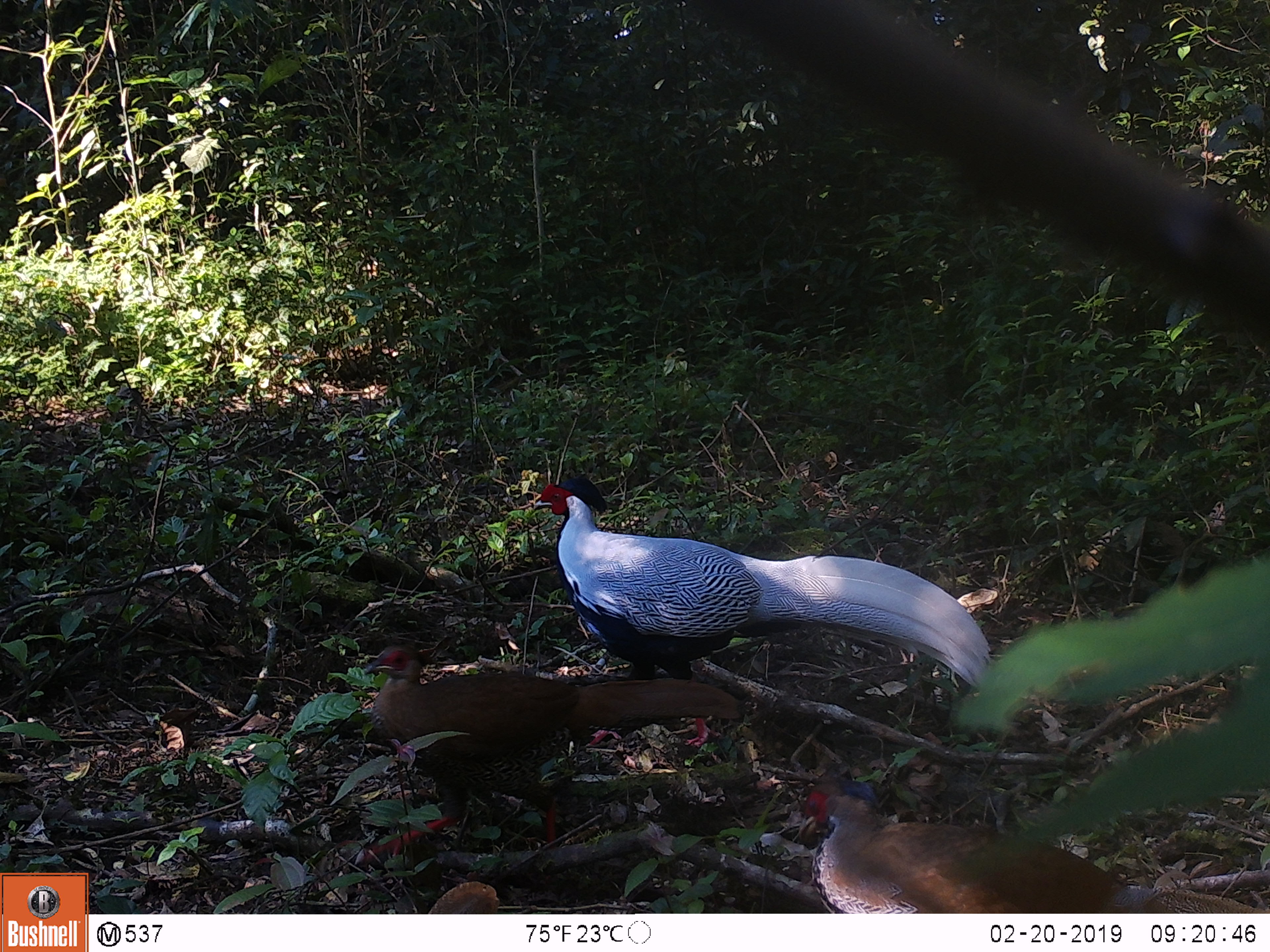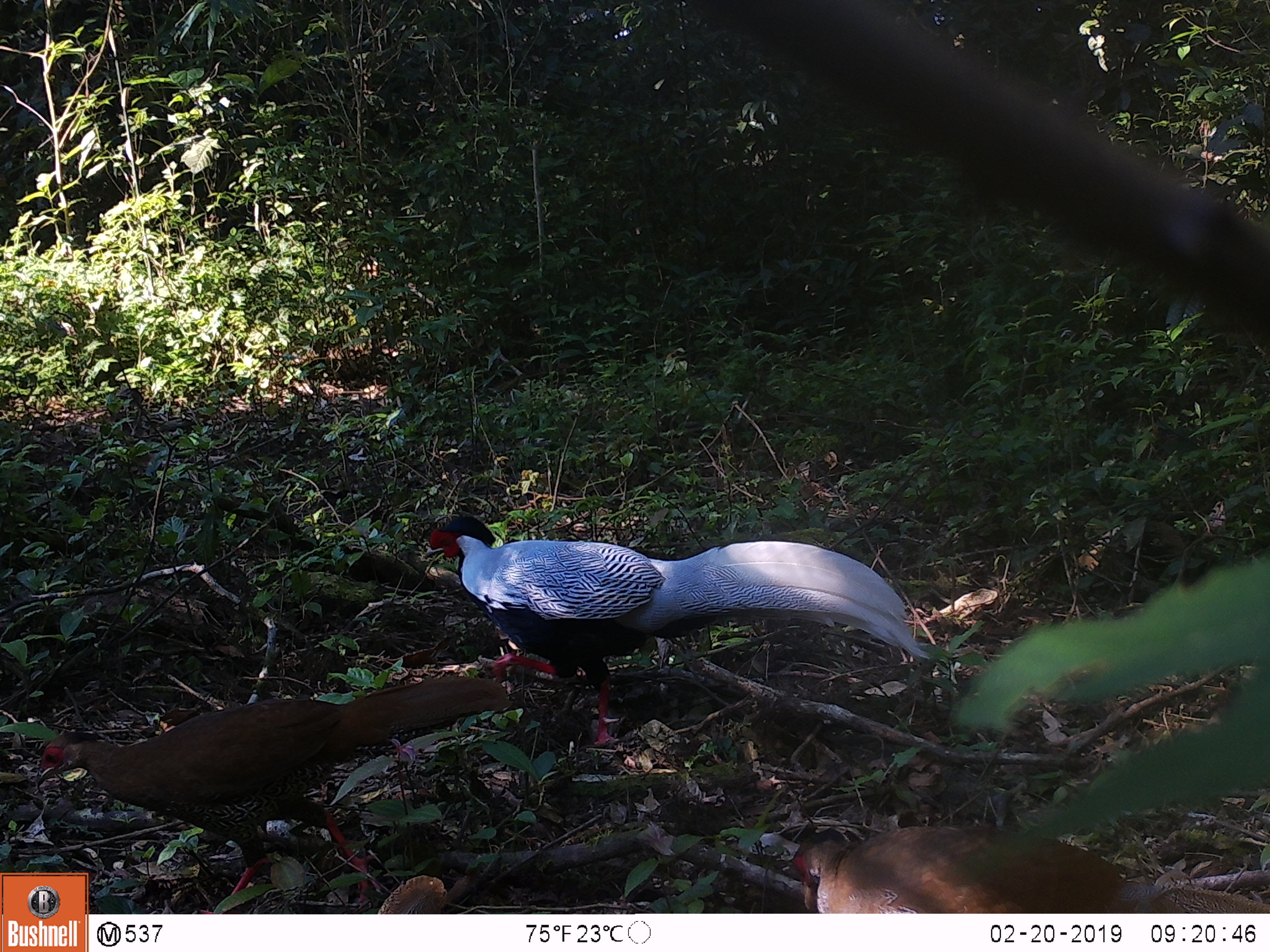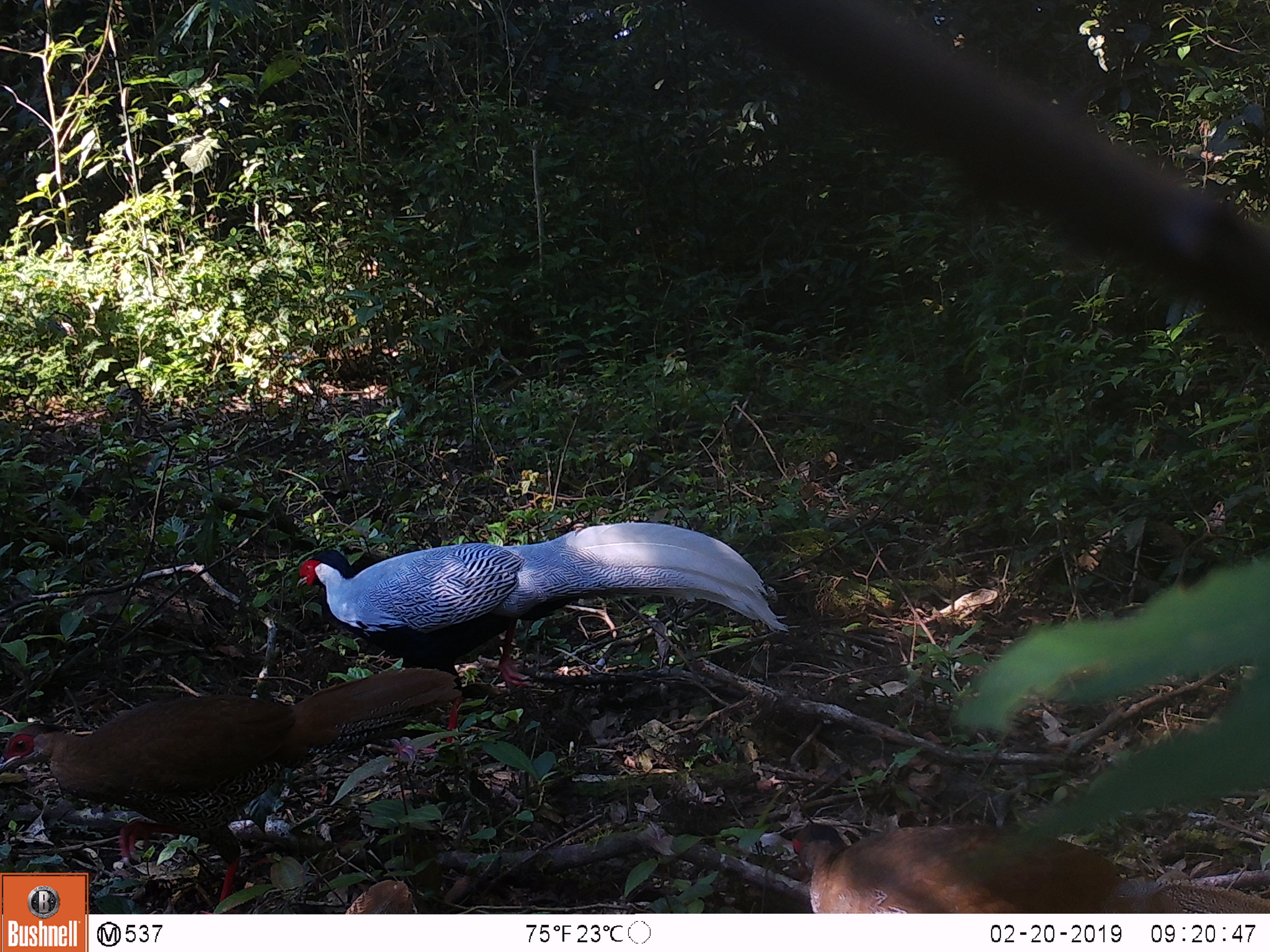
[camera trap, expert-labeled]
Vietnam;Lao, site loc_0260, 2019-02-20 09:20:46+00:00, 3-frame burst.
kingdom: Animalia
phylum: Chordata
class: Aves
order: Galliformes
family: Phasianidae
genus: Lophura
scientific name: Lophura nycthemera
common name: silver pheasant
Silver pheasant (Lophura nycthemera). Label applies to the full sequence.